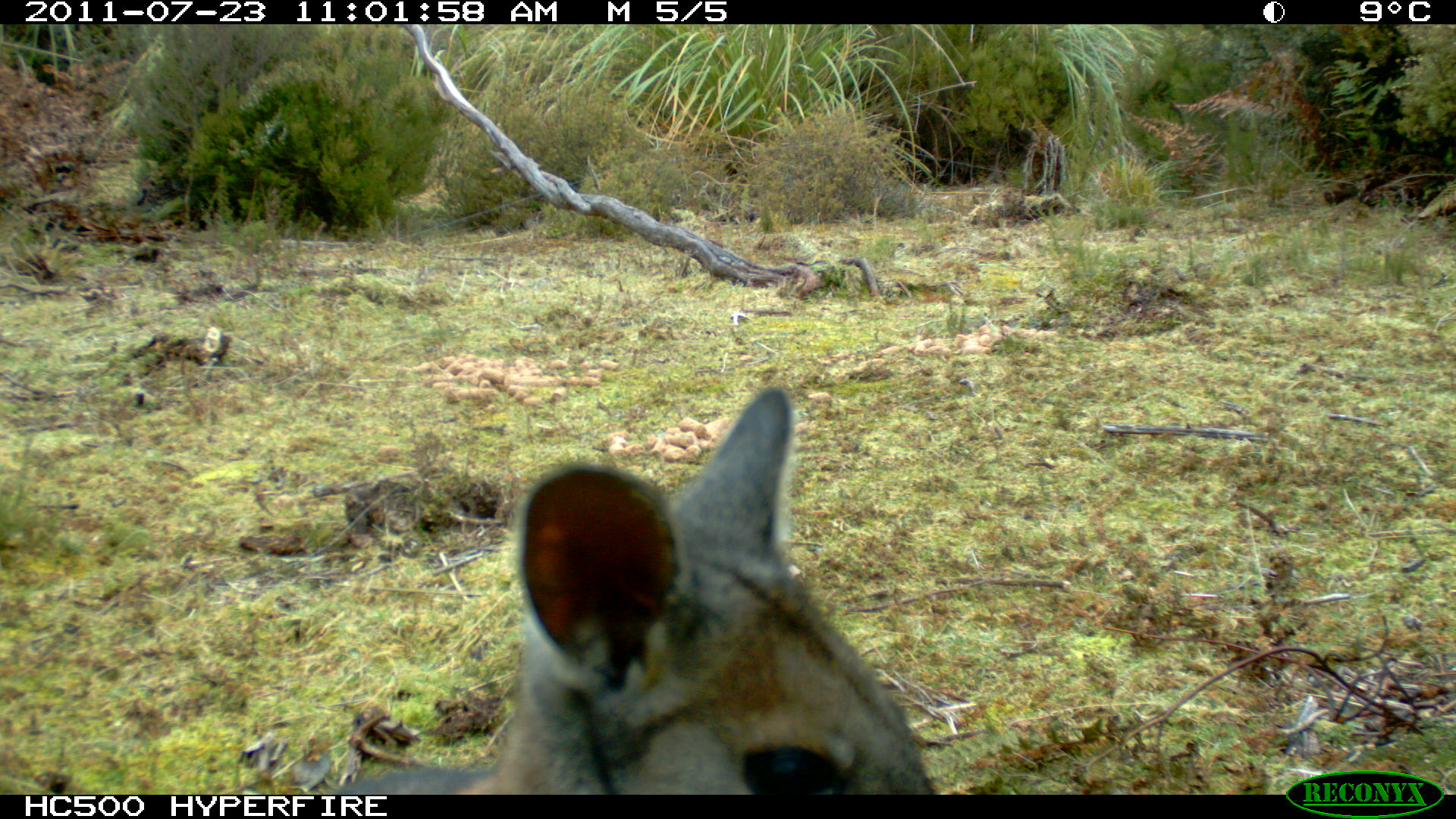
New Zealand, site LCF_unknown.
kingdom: Animalia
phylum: Chordata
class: Mammalia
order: Diprotodontia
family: Macropodidae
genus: Notamacropus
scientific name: Notamacropus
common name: wallaby